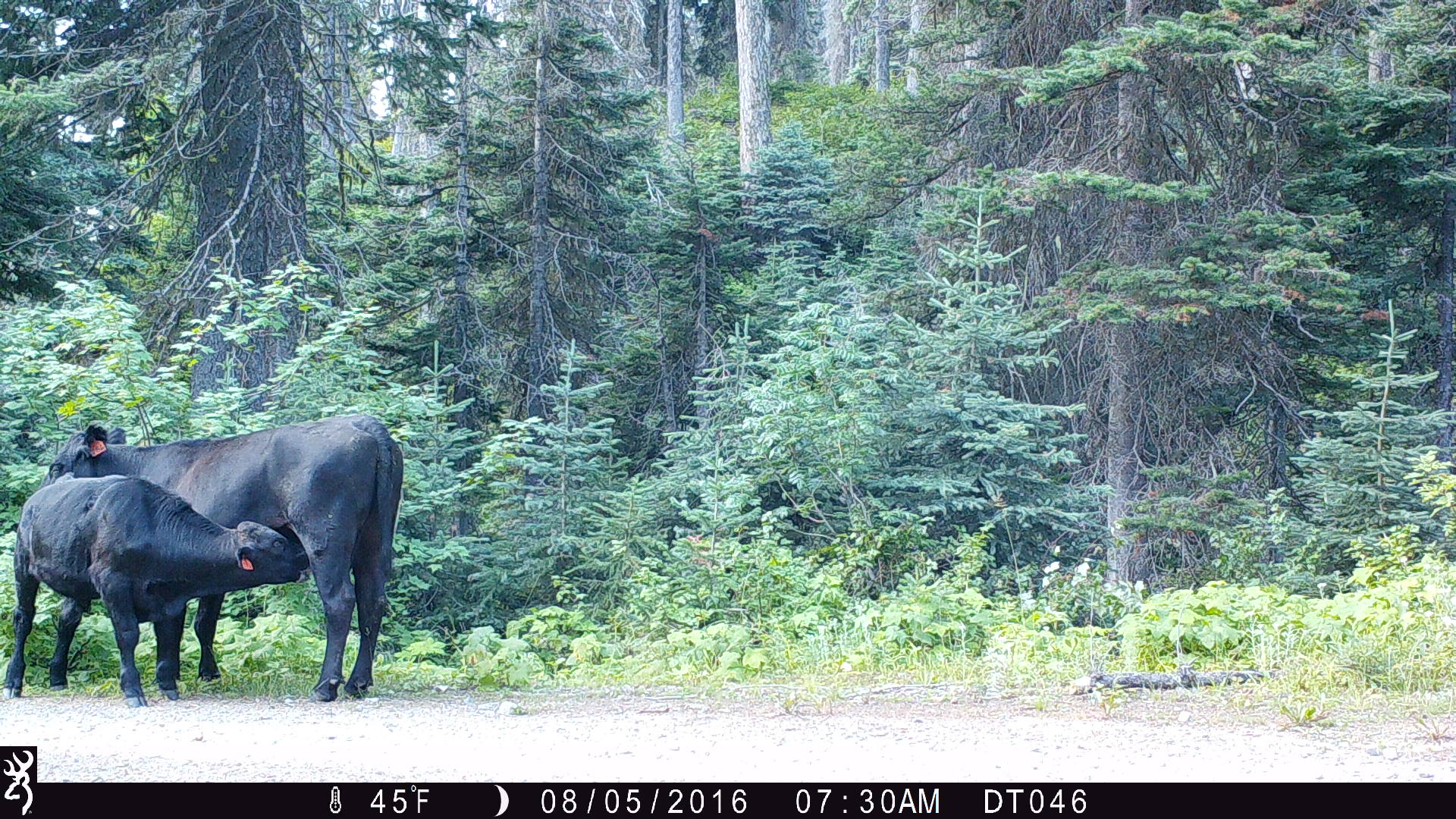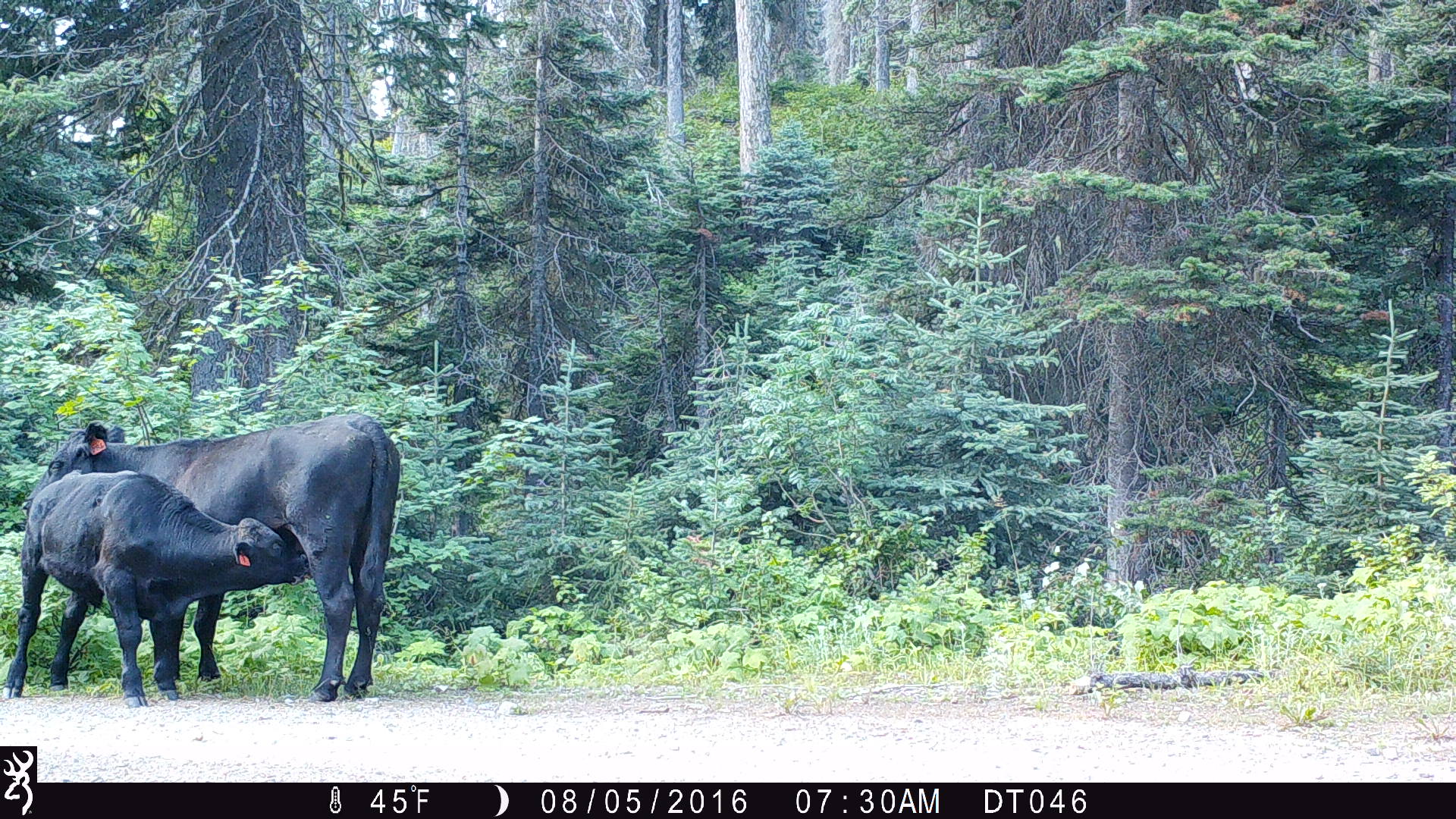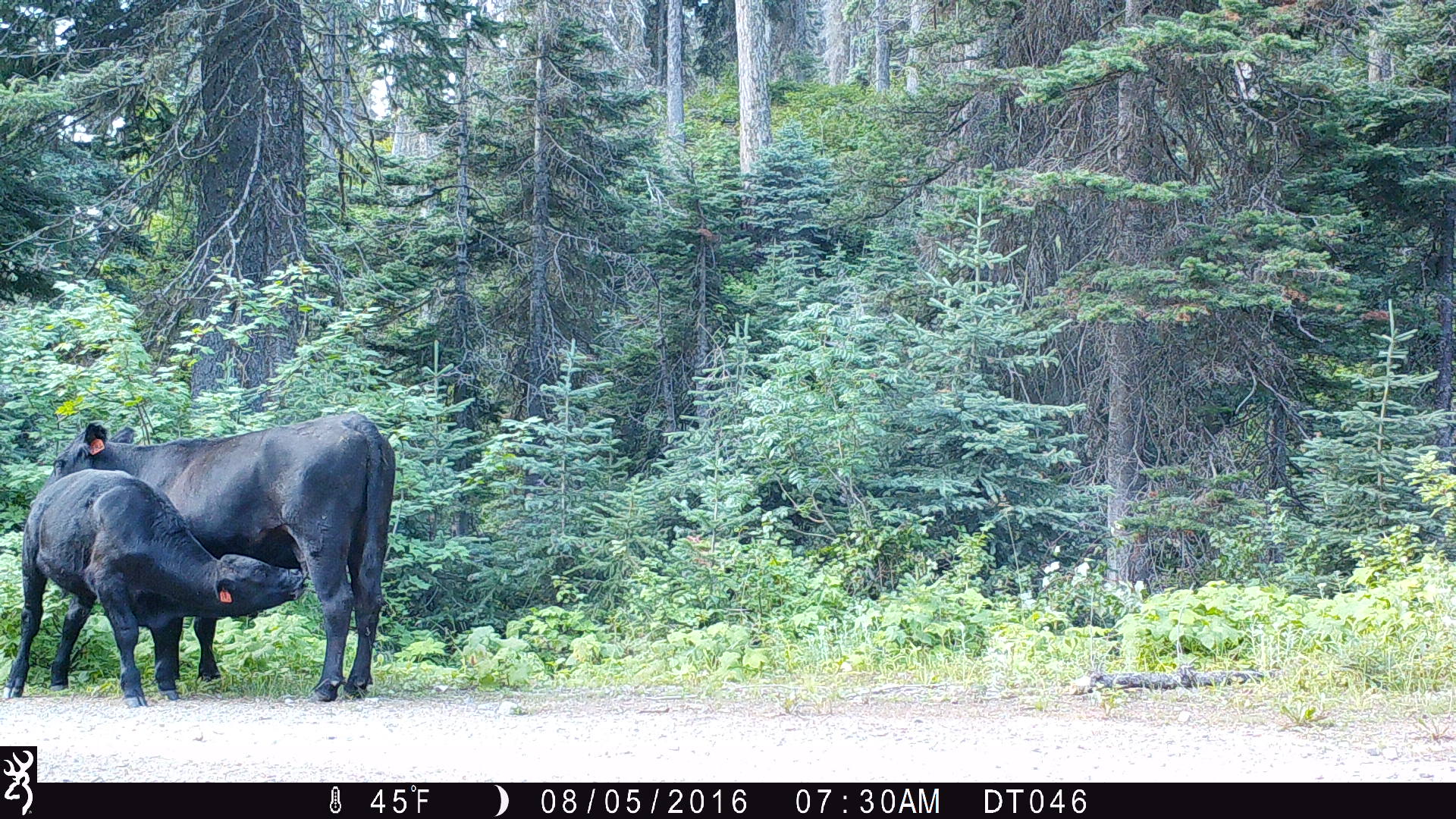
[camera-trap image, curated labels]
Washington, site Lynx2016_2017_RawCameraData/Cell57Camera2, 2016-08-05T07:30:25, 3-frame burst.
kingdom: Animalia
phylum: Chordata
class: Mammalia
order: Artiodactyla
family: Bovidae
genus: Bos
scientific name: Bos taurus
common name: domestic cattle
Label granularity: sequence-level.